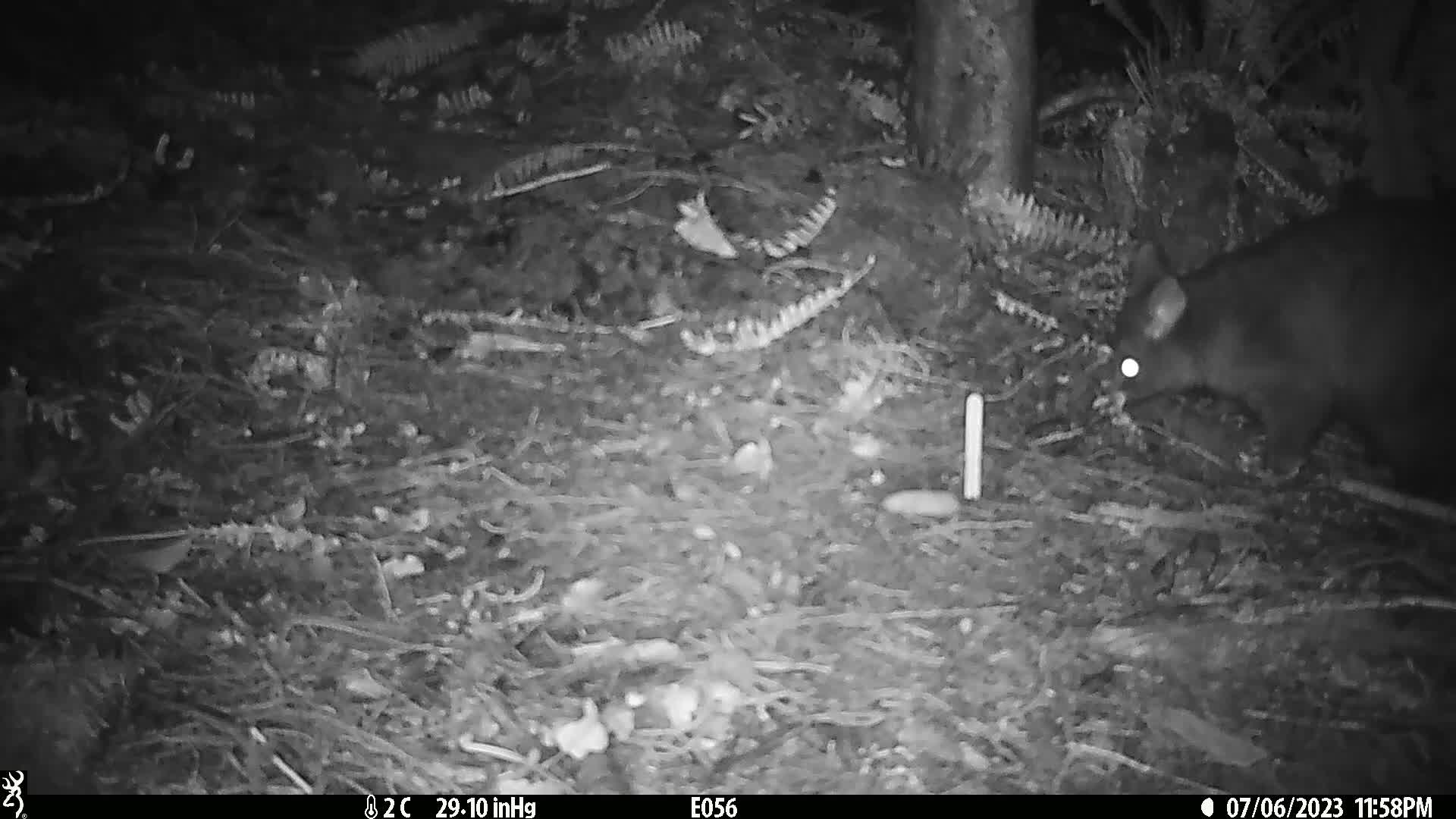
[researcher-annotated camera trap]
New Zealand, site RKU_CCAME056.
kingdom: Animalia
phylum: Chordata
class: Mammalia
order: Diprotodontia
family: Phalangeridae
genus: Trichosurus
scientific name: Trichosurus vulpecula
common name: common brushtail possum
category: possum